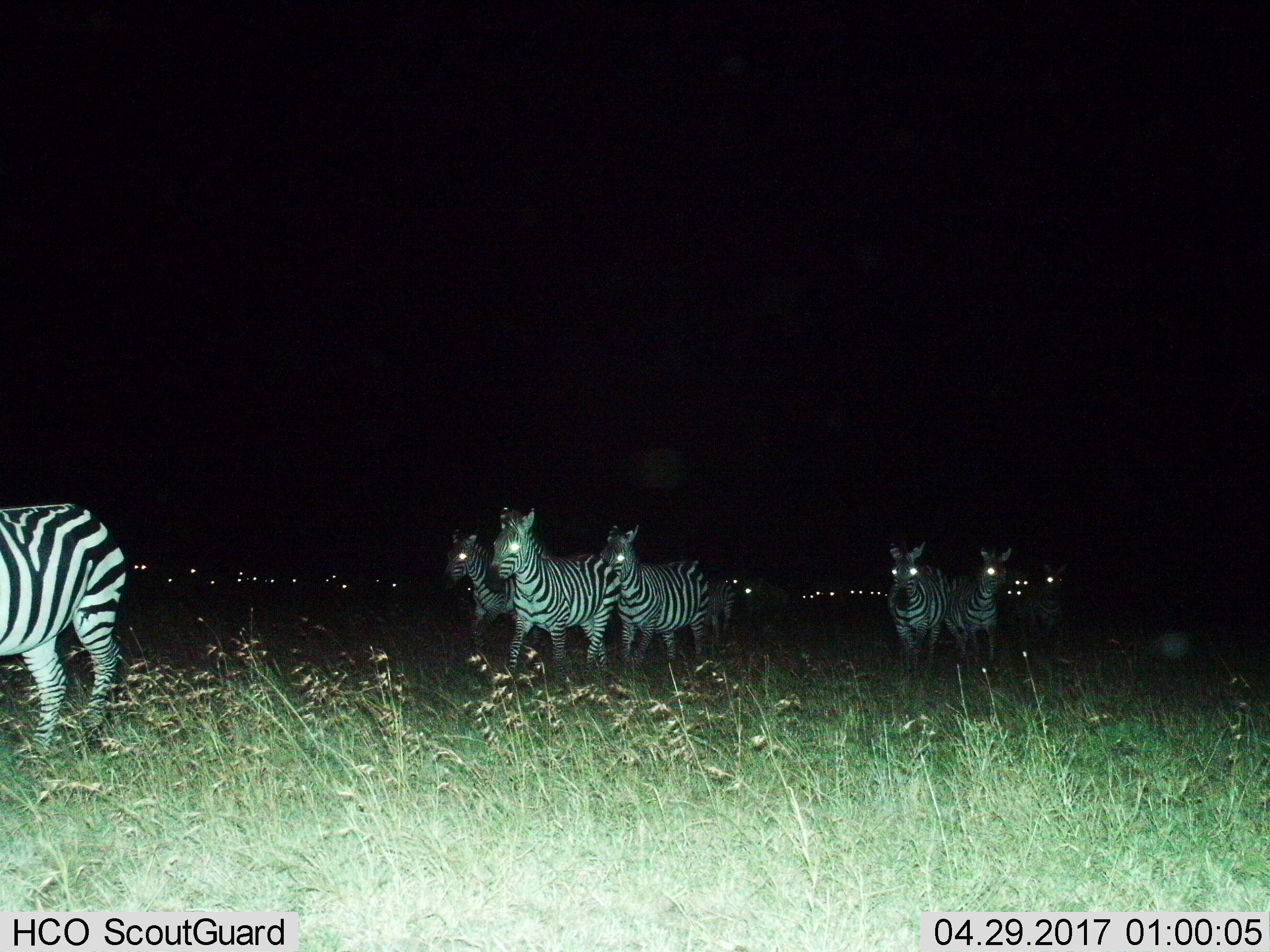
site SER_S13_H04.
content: unidentified animal